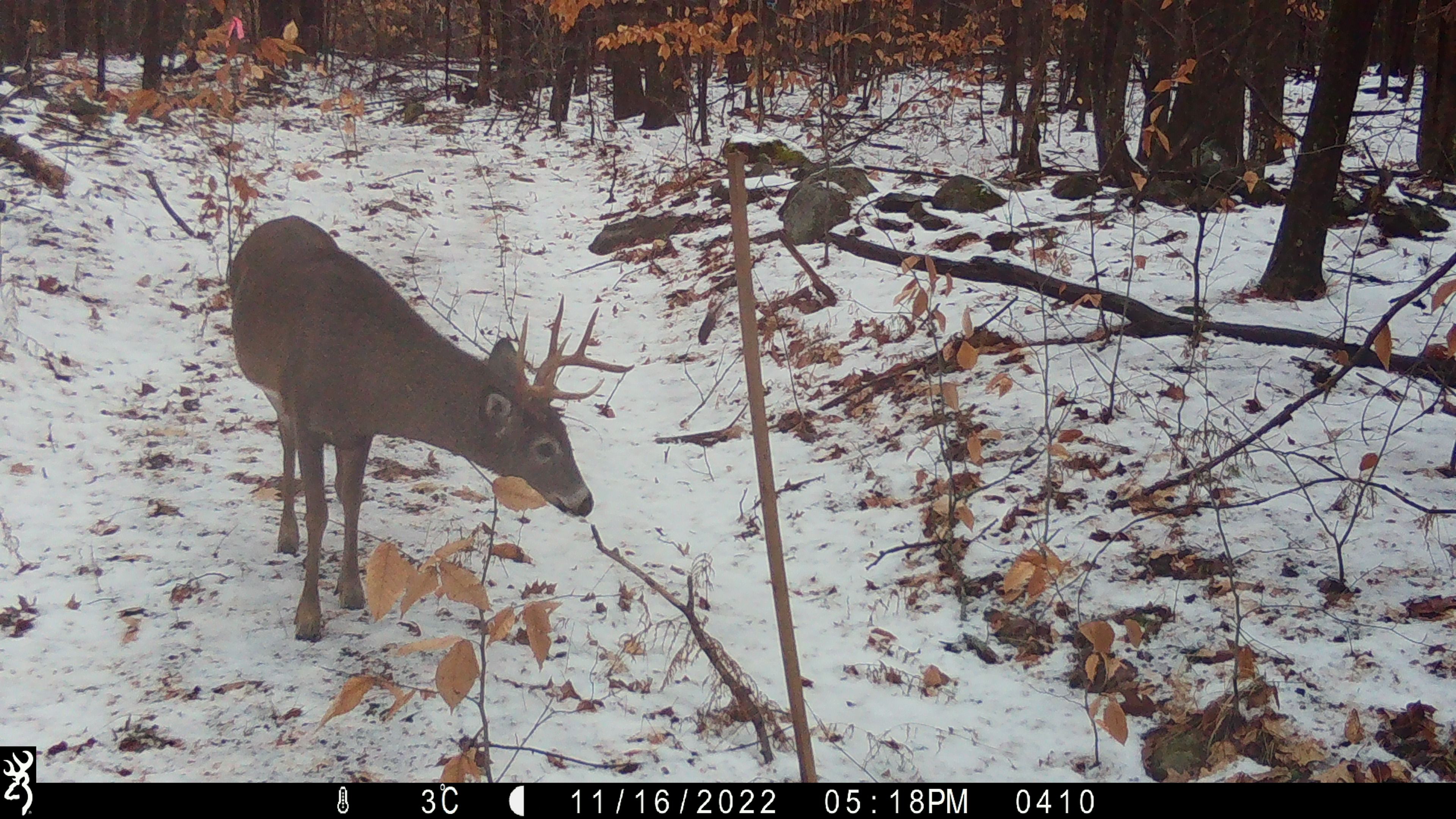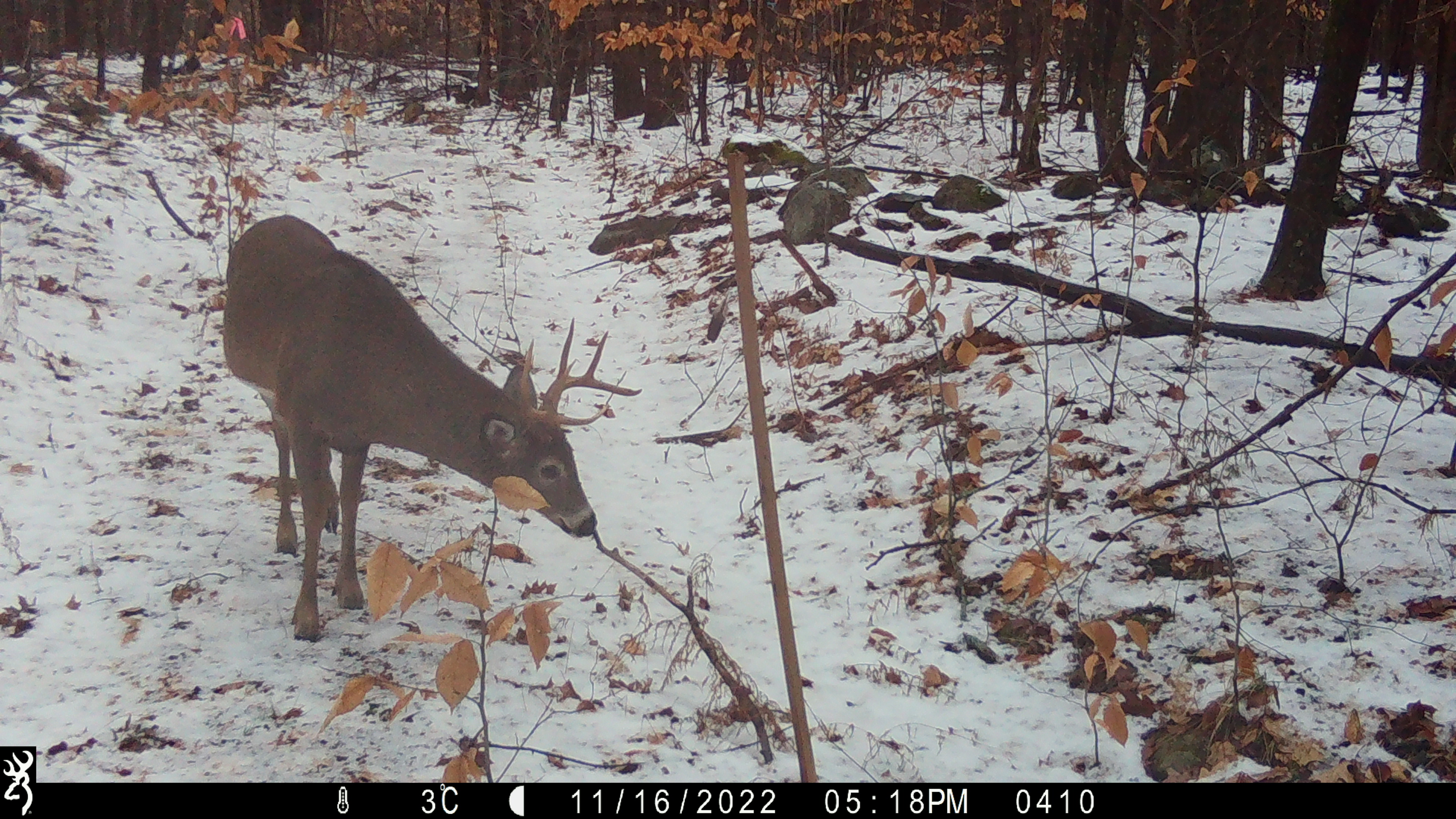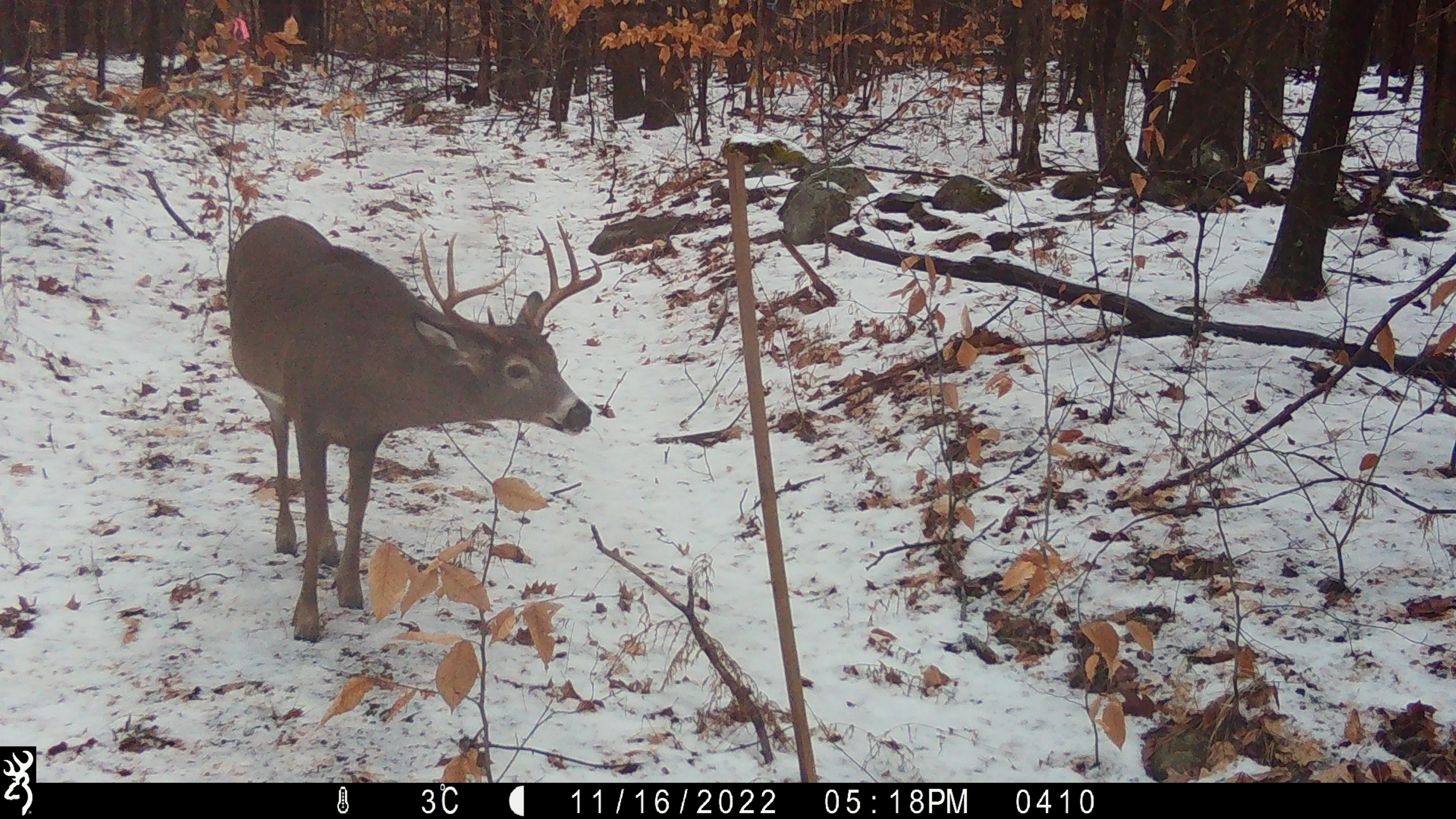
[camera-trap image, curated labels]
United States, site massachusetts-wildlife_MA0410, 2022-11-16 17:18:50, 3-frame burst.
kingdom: Animalia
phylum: Chordata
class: Mammalia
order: Artiodactyla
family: Cervidae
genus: Odocoileus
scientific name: Odocoileus virginianus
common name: white-tailed deer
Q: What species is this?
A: White-tailed deer (Odocoileus virginianus).